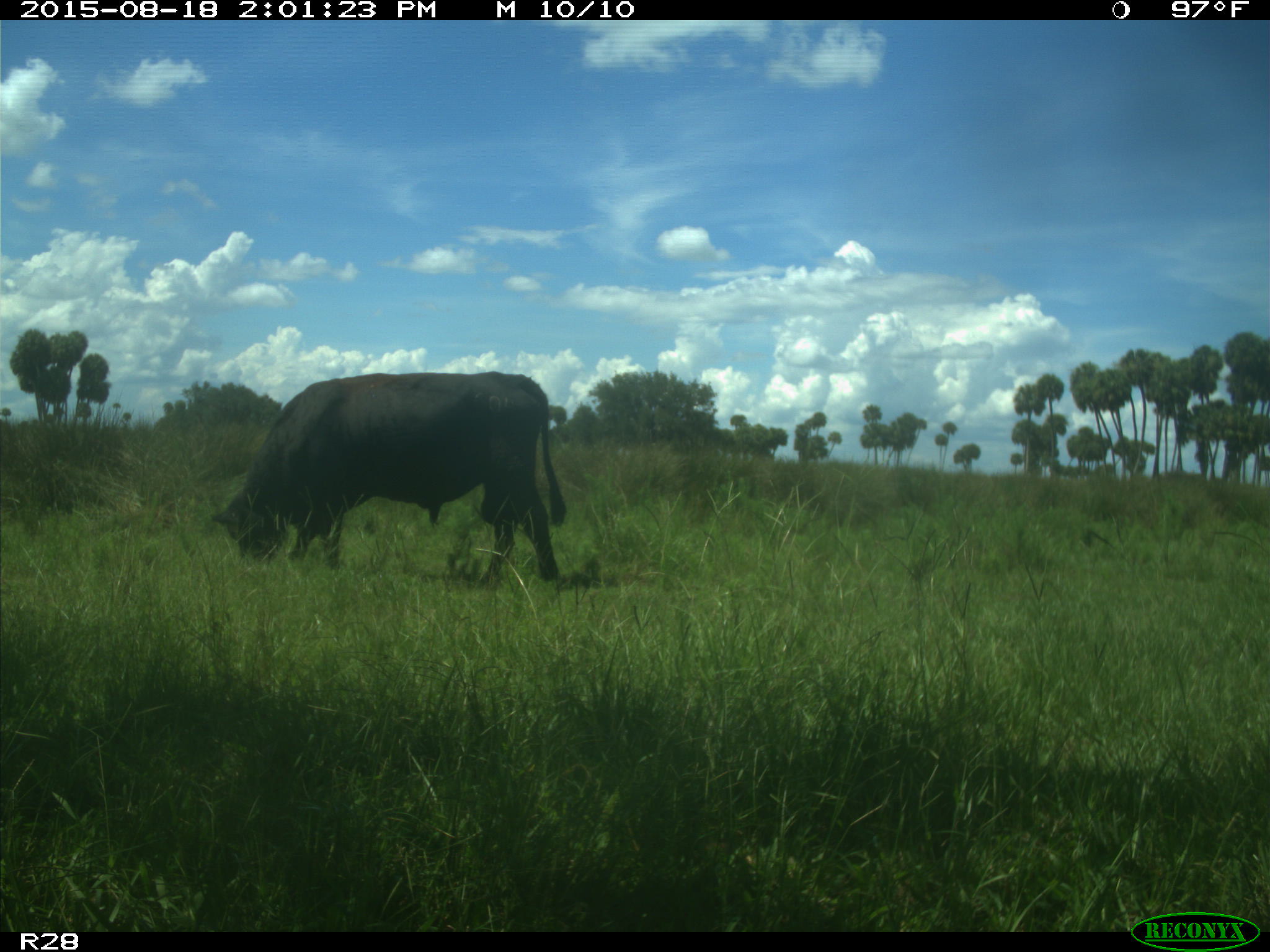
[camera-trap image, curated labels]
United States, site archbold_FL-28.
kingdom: Animalia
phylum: Chordata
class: Mammalia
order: Artiodactyla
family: Bovidae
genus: Bos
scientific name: Bos taurus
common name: domestic cow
Bos taurus (domestic cow).